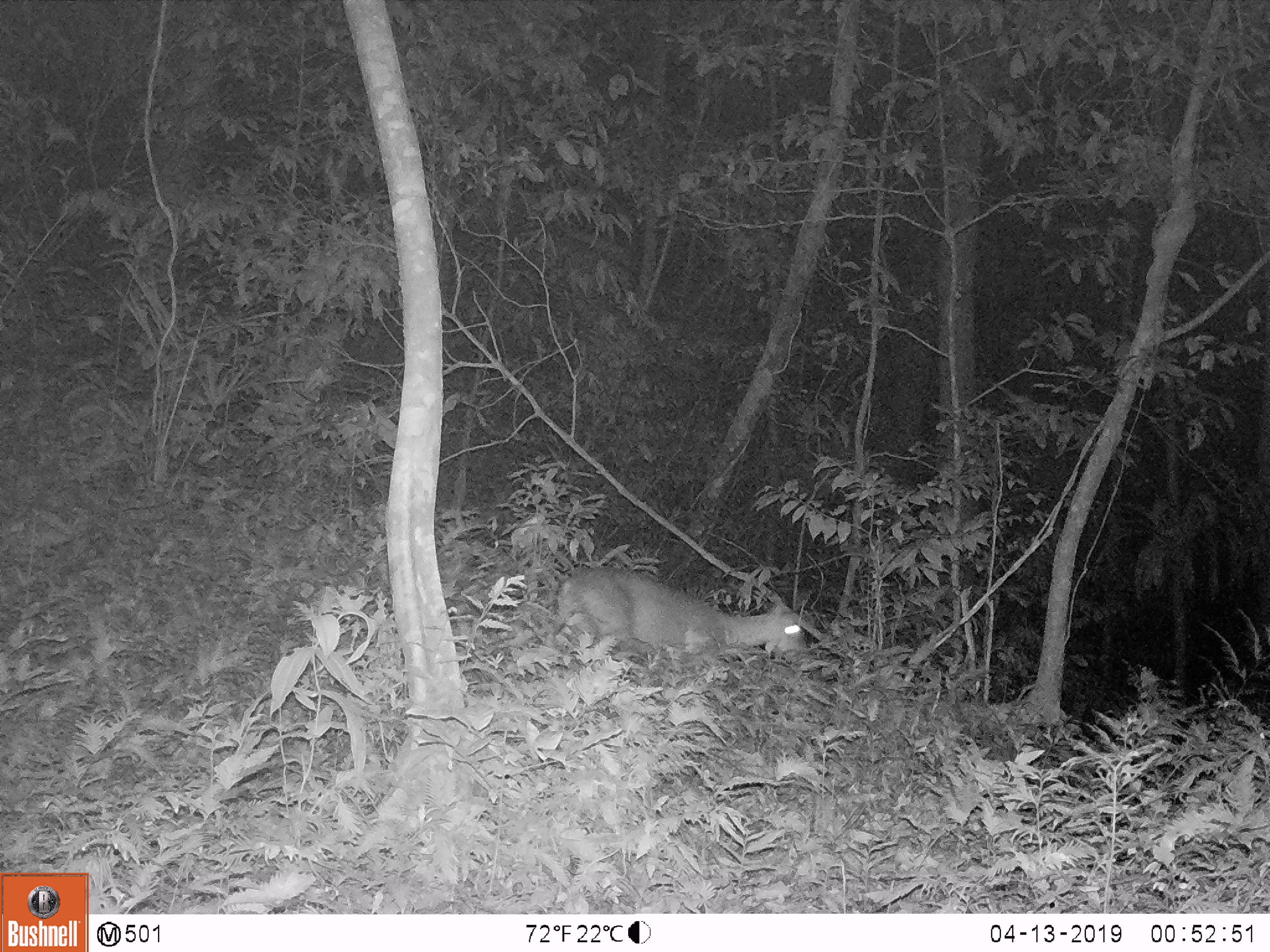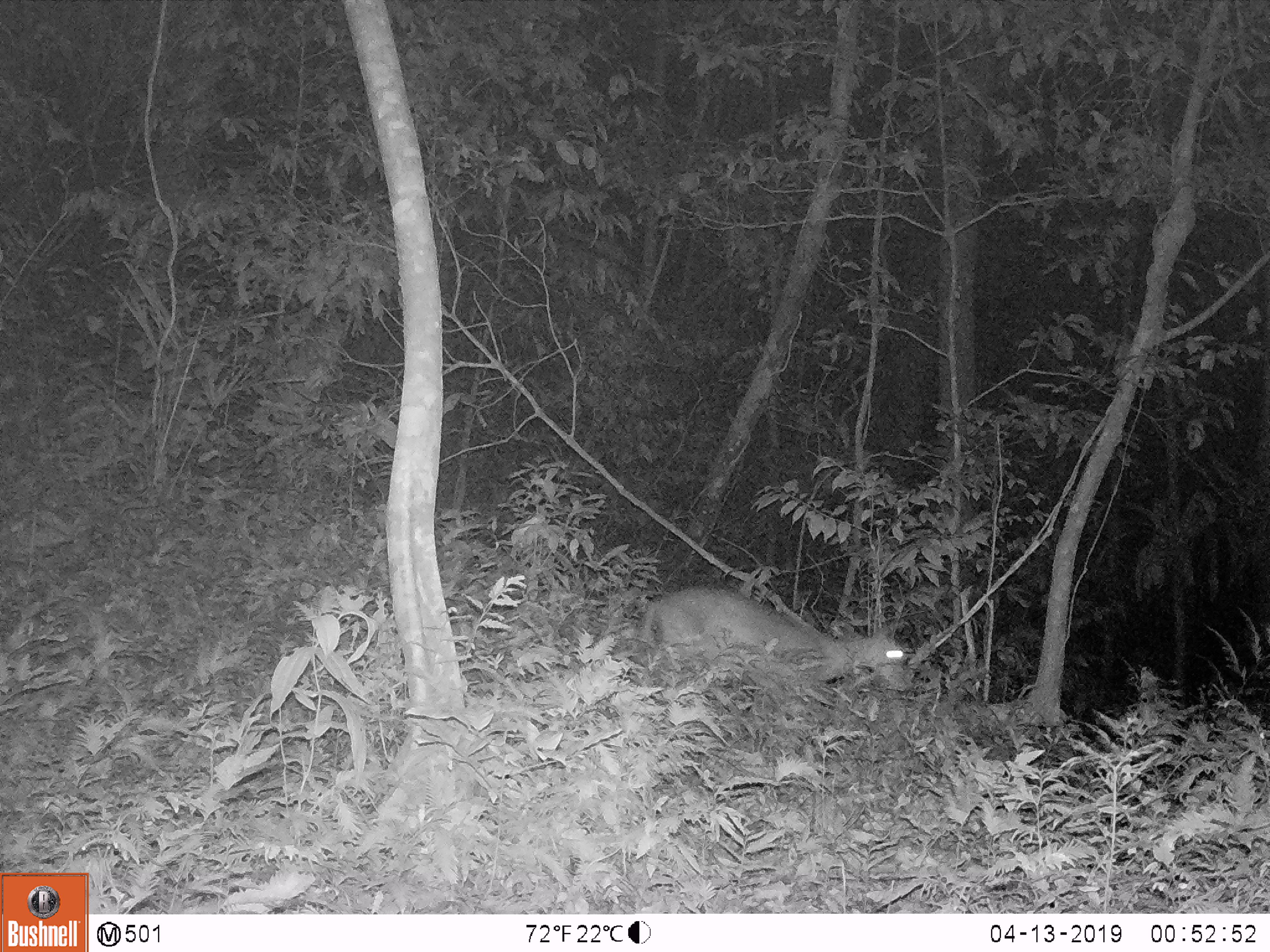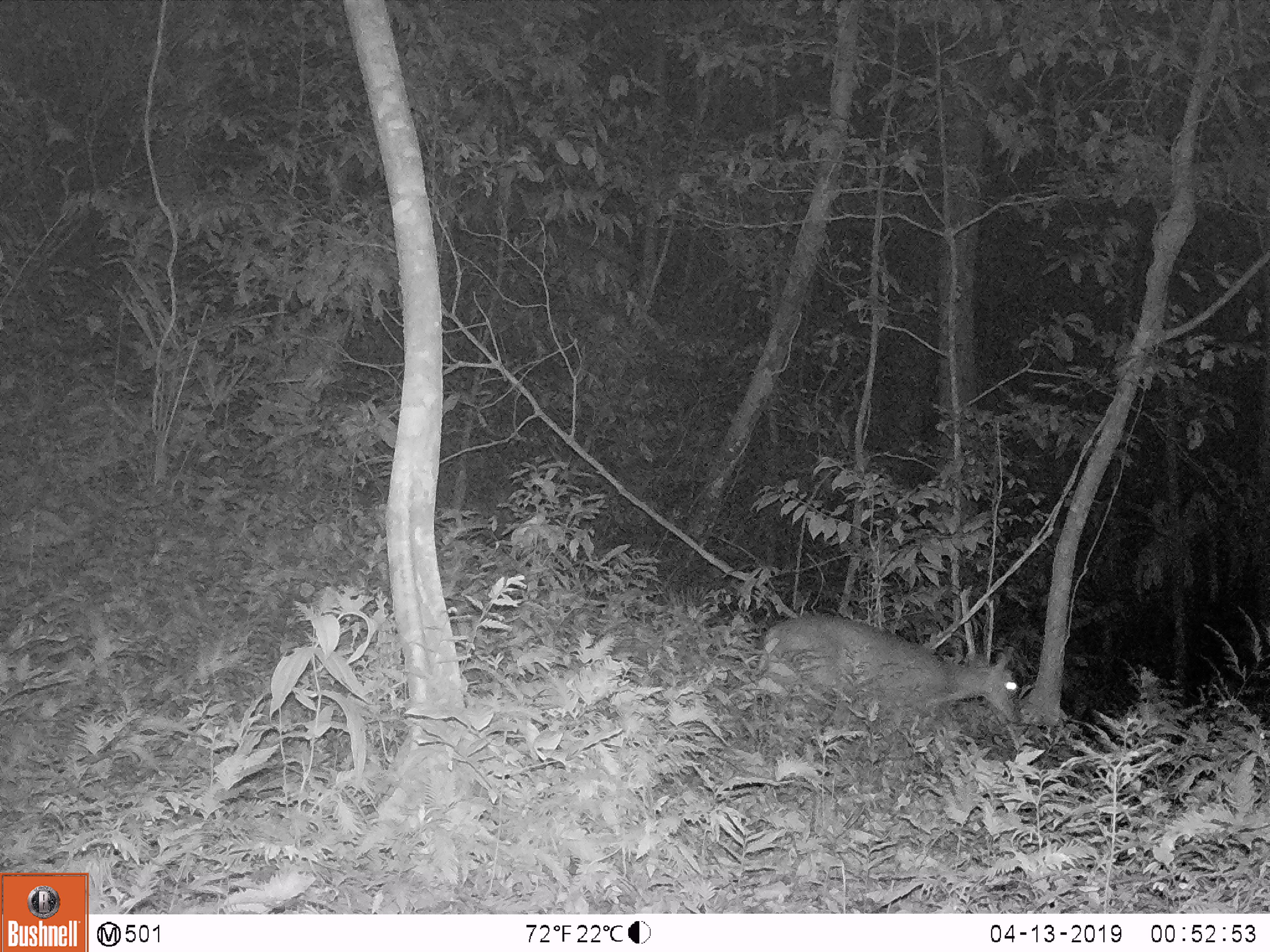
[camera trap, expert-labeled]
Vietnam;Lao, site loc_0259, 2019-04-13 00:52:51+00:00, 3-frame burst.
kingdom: Animalia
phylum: Chordata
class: Mammalia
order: Artiodactyla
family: Cervidae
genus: Muntiacus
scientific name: Muntiacus rooseveltorum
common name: roosevelt's muntjac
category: roosevelts muntjac group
Roosevelts muntjac group (roosevelt's muntjac) (Muntiacus rooseveltorum). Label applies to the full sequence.